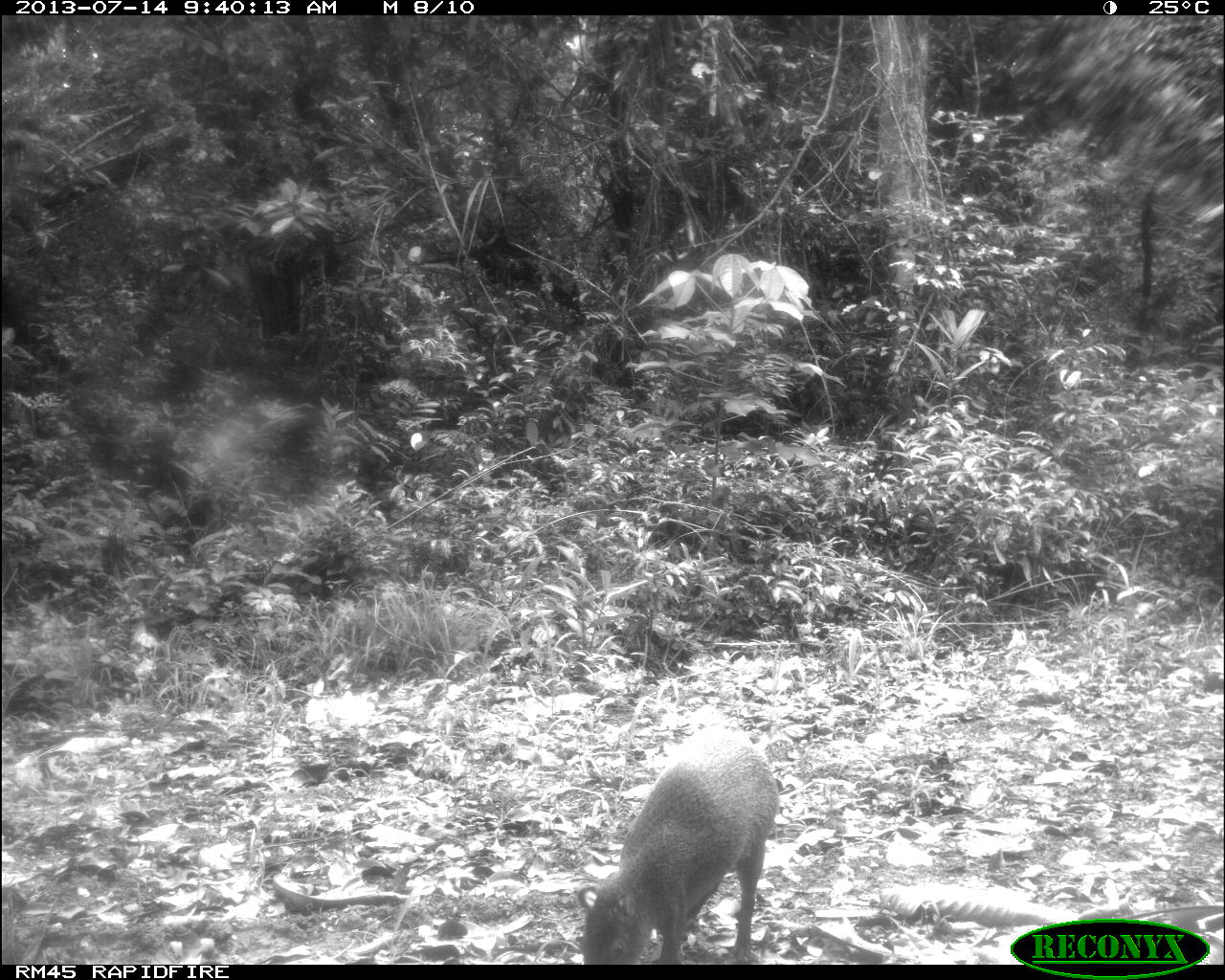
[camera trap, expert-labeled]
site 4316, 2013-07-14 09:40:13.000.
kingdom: Animalia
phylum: Chordata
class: Mammalia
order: Rodentia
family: Dasyproctidae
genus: Dasyprocta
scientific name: Dasyprocta punctata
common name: central american agouti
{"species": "Dasyprocta punctata (central american agouti)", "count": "1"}